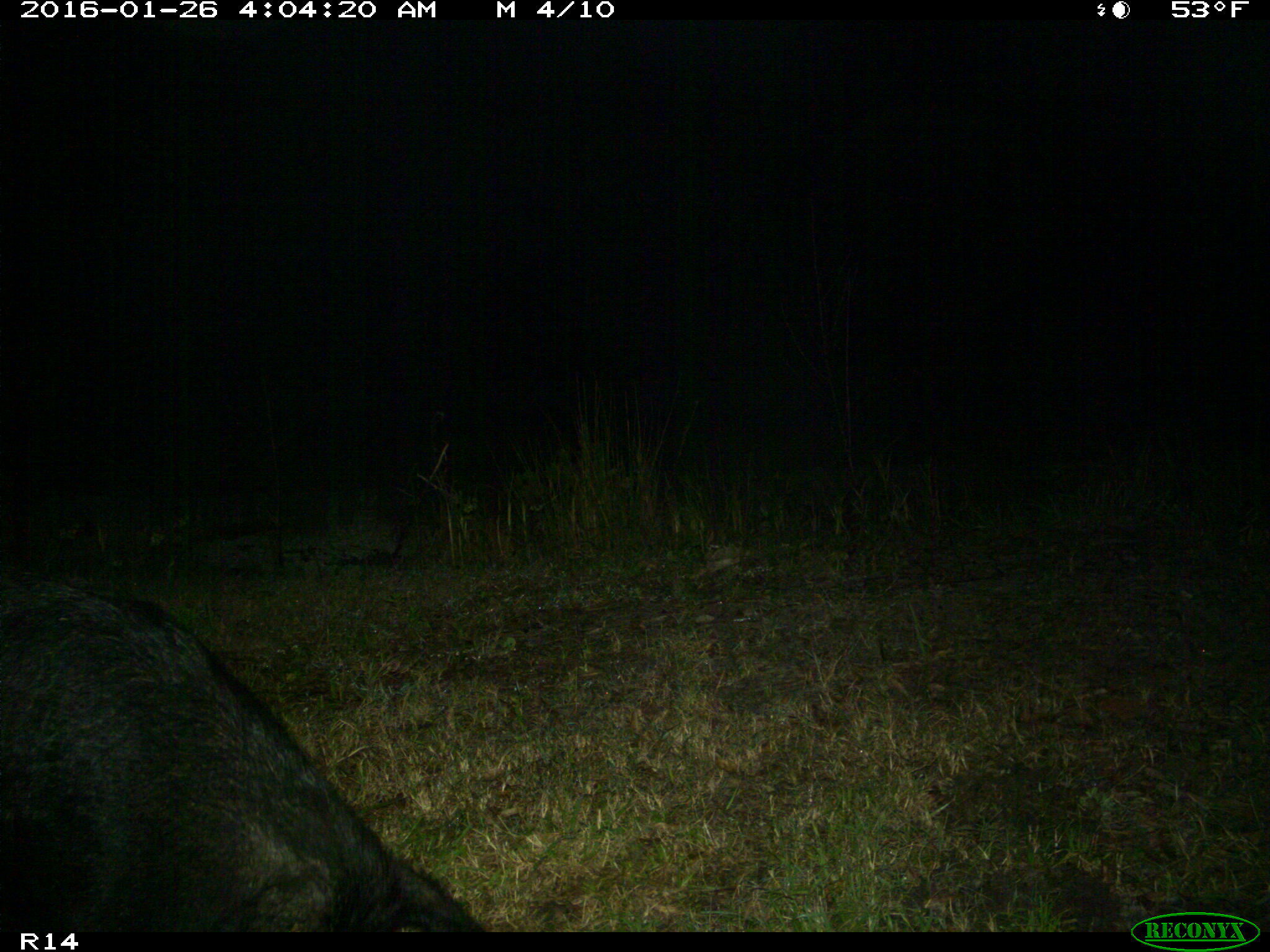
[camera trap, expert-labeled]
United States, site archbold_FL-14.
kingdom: Animalia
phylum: Chordata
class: Mammalia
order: Artiodactyla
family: Suidae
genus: Sus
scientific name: Sus scrofa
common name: wild boar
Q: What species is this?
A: Sus scrofa (wild boar).